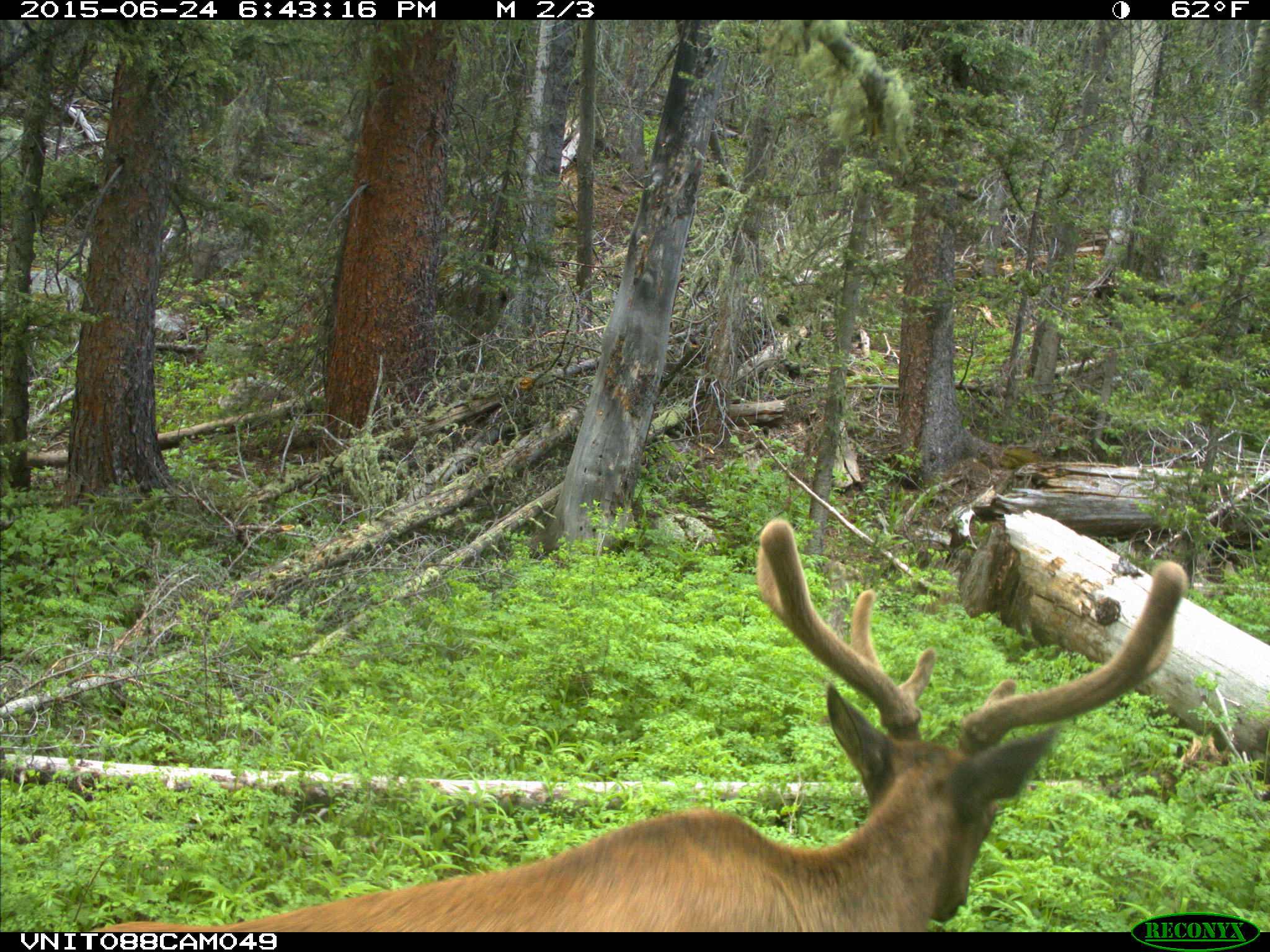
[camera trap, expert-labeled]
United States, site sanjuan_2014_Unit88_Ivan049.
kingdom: Animalia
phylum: Chordata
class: Mammalia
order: Artiodactyla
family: Cervidae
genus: Cervus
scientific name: Cervus elaphus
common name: red deer